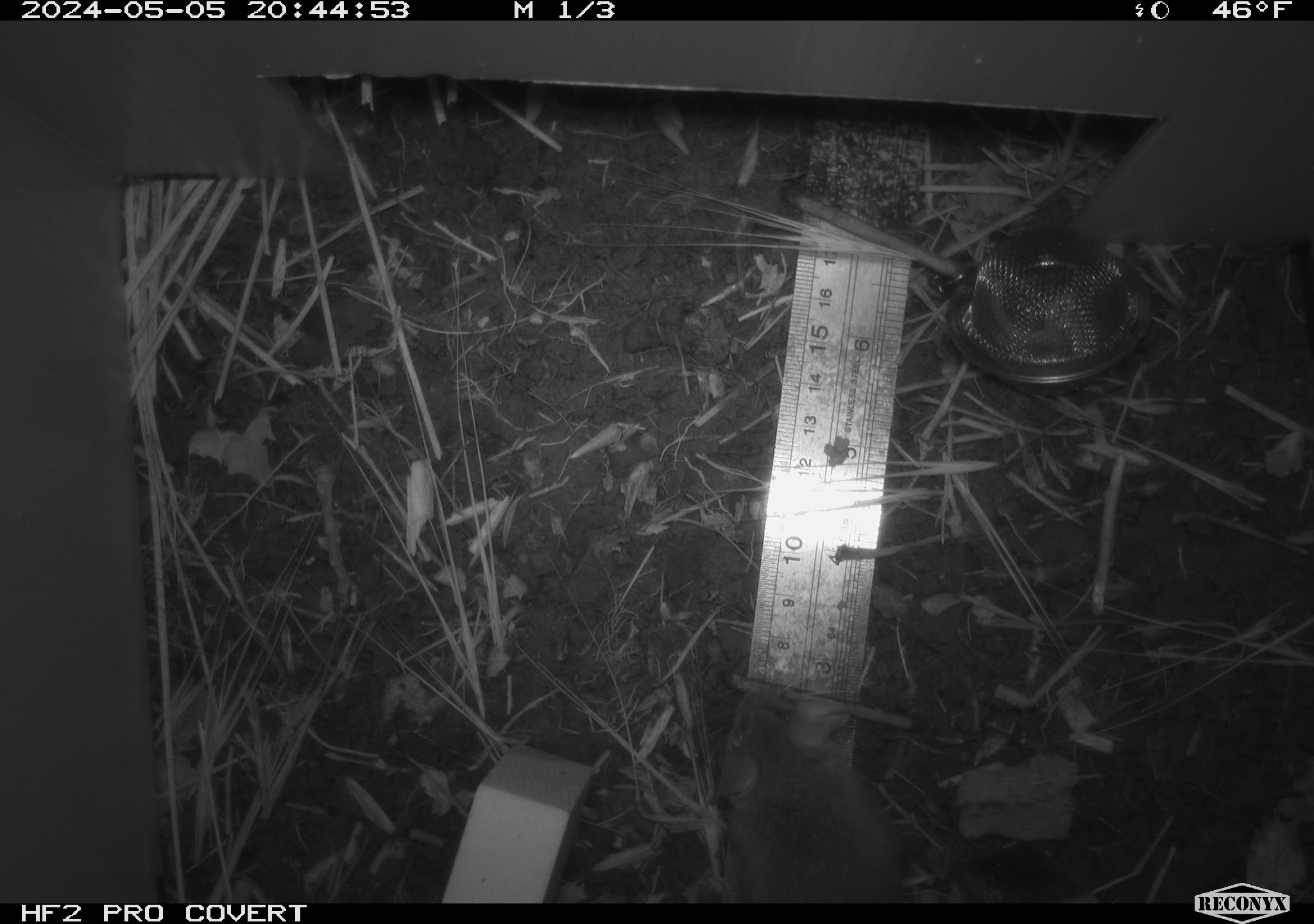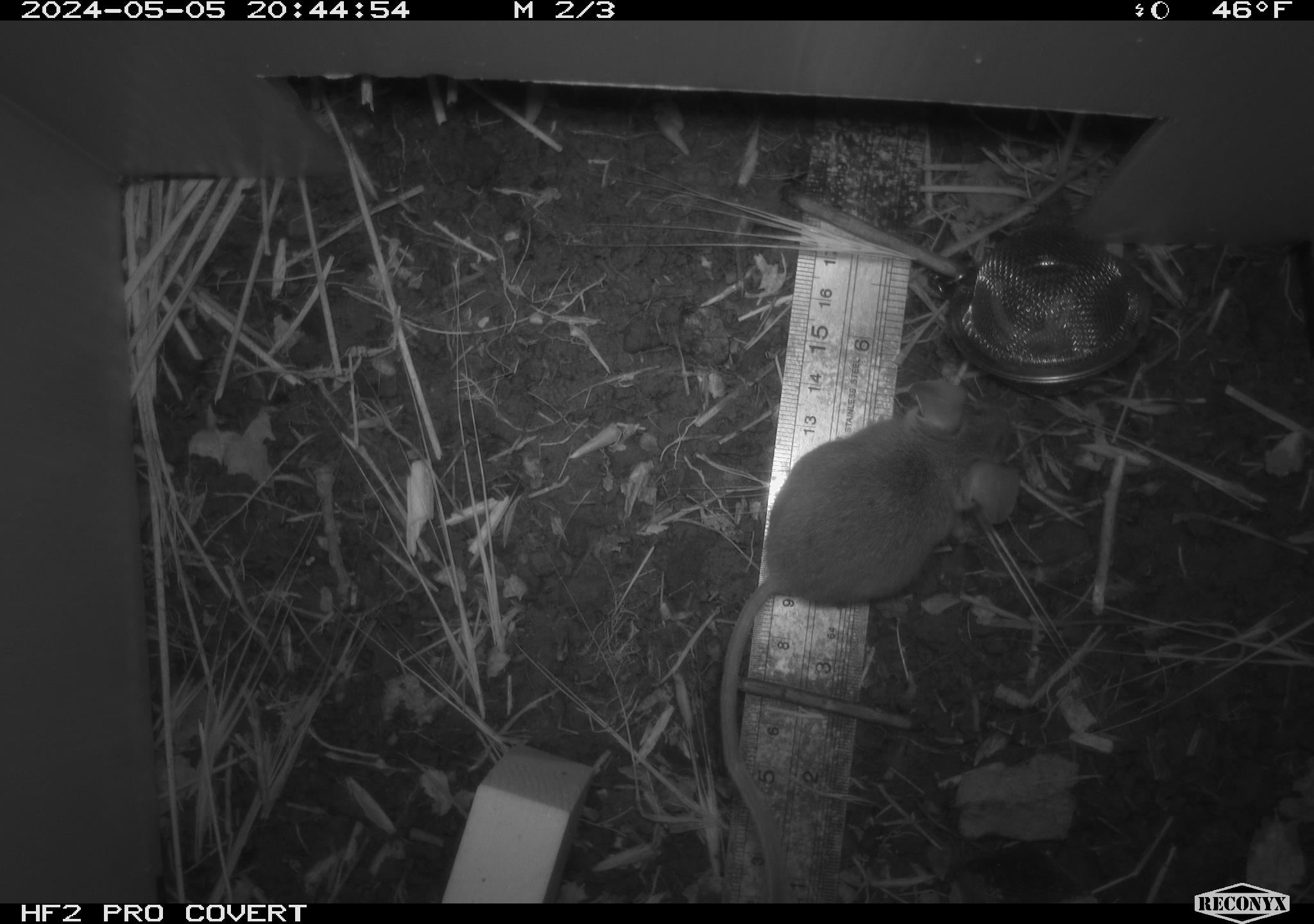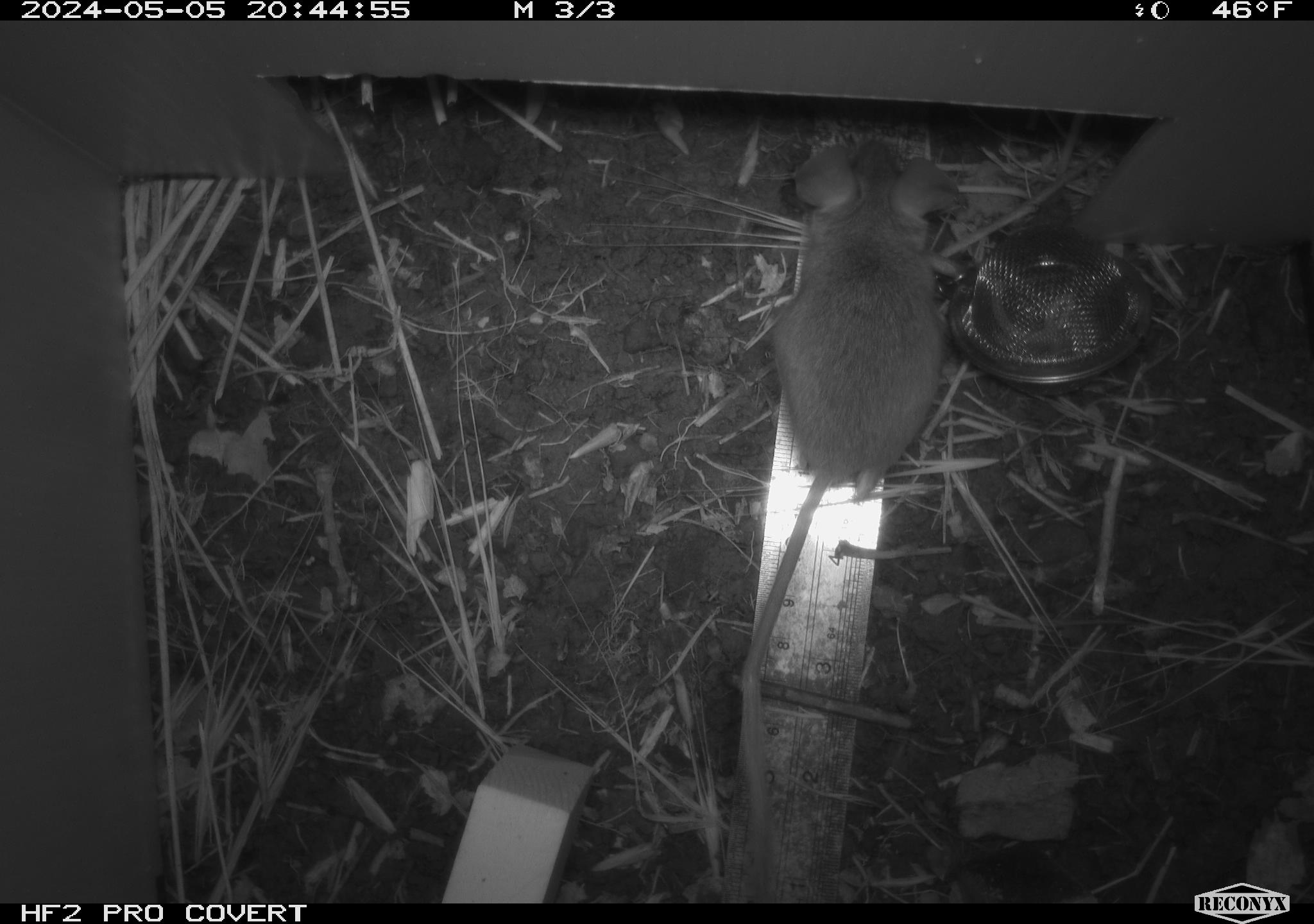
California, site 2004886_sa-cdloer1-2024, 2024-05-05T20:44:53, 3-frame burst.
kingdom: Animalia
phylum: Chordata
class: Mammalia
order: Rodentia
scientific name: Rodentia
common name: mouse species